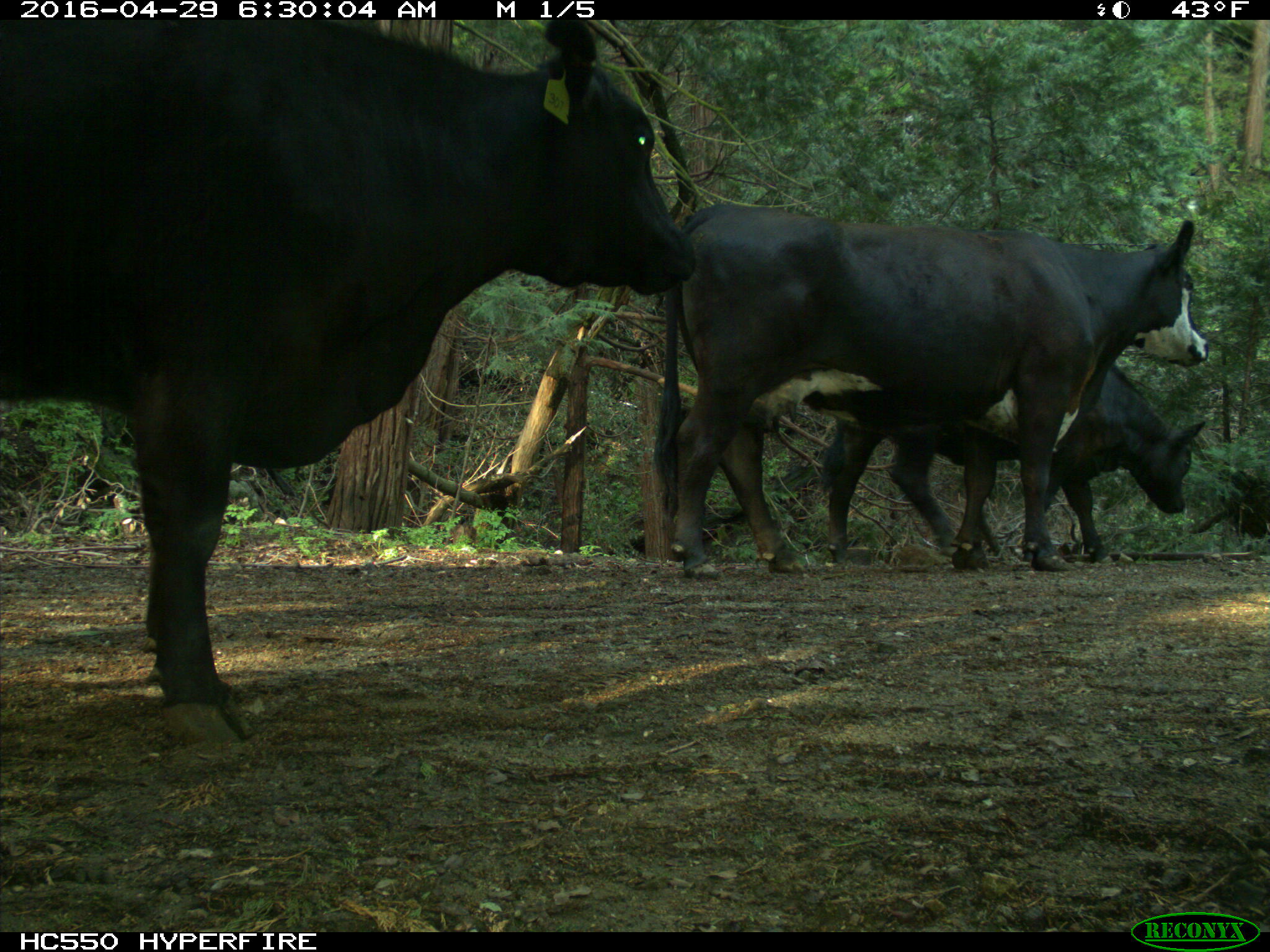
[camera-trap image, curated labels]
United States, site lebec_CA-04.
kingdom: Animalia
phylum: Chordata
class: Mammalia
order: Artiodactyla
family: Bovidae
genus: Bos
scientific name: Bos taurus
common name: domestic cow